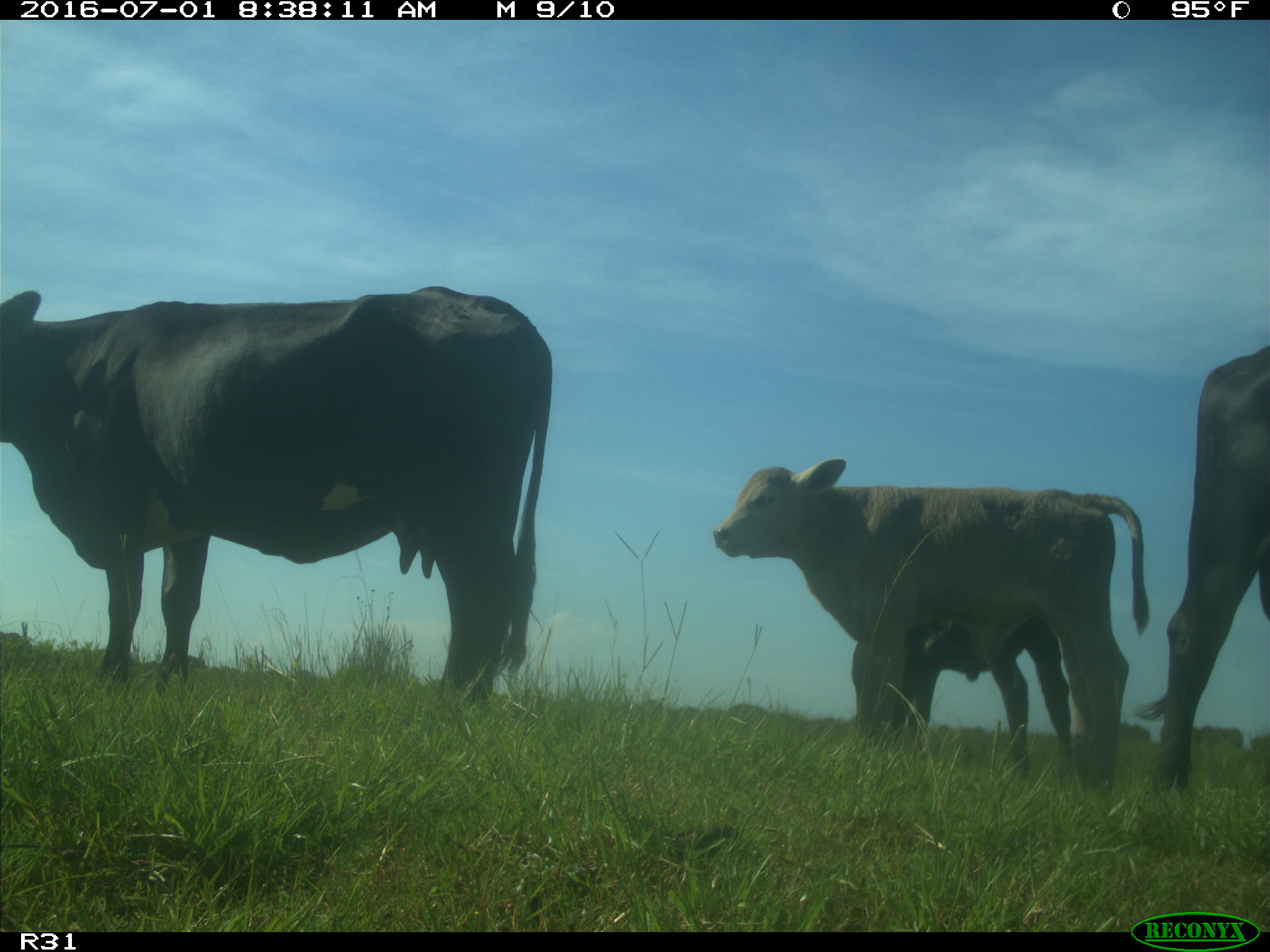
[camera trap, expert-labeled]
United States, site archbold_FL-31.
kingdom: Animalia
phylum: Chordata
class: Mammalia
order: Artiodactyla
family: Bovidae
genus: Bos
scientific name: Bos taurus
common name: domestic cow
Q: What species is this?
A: Bos taurus (domestic cow).